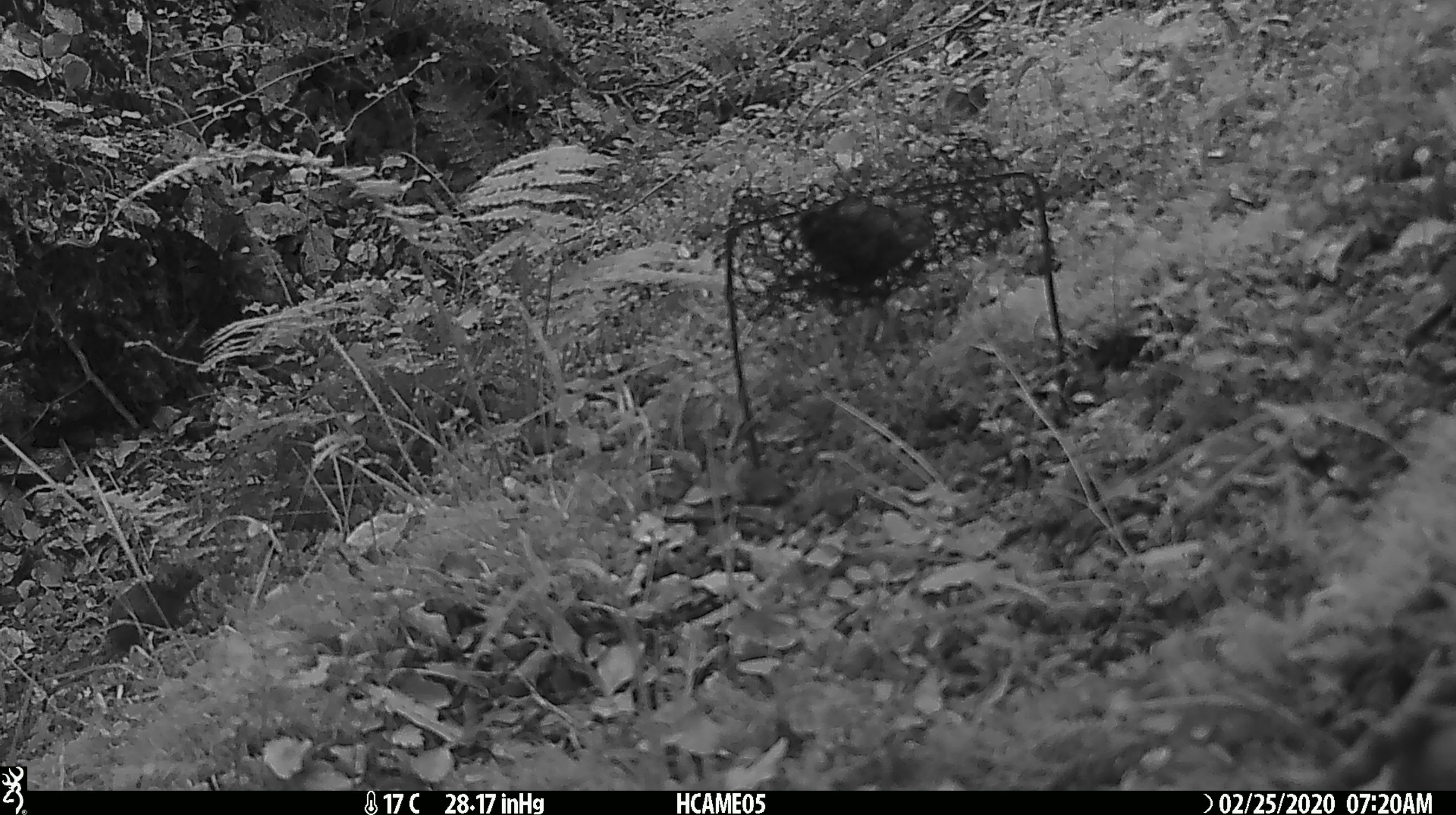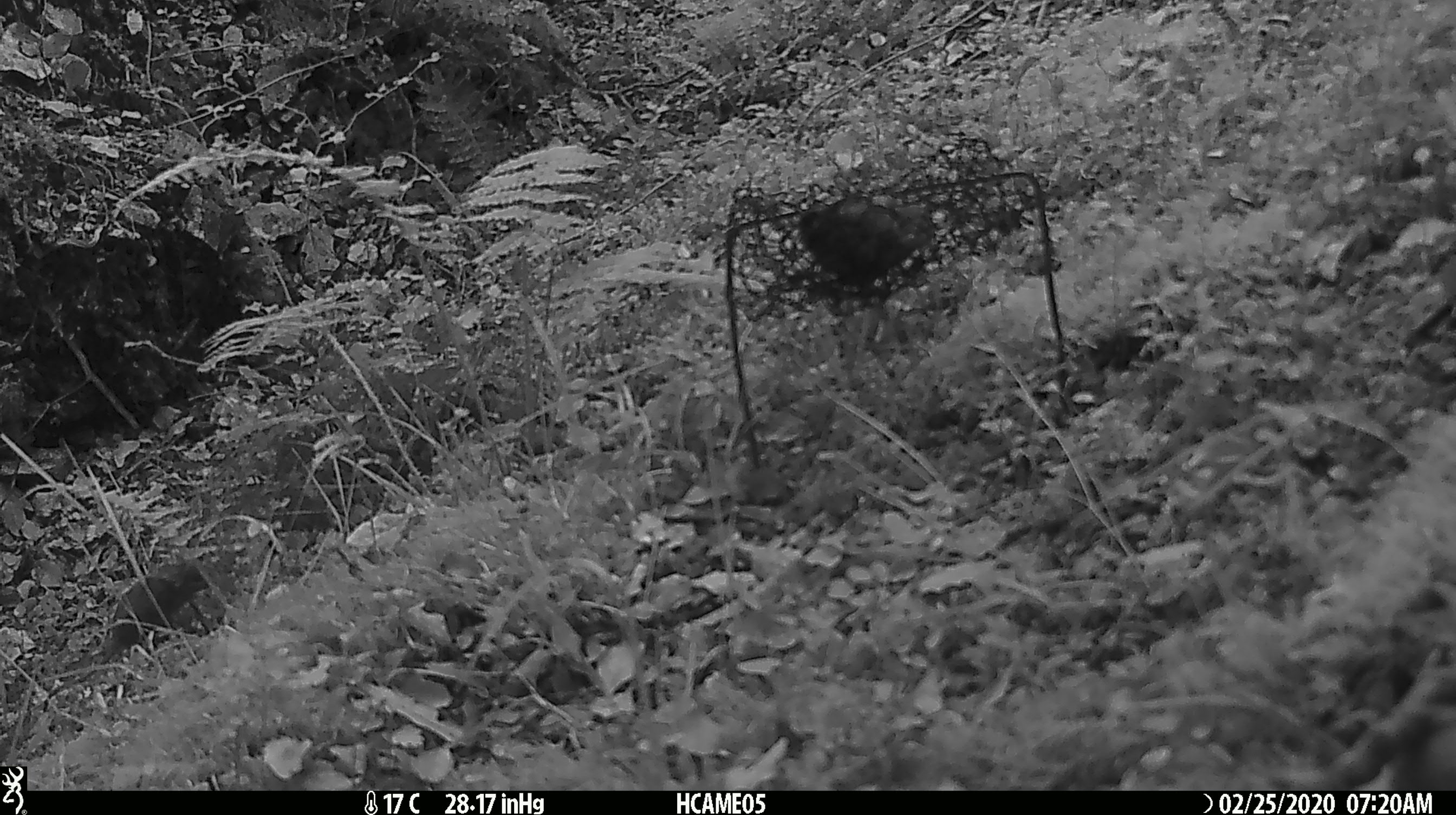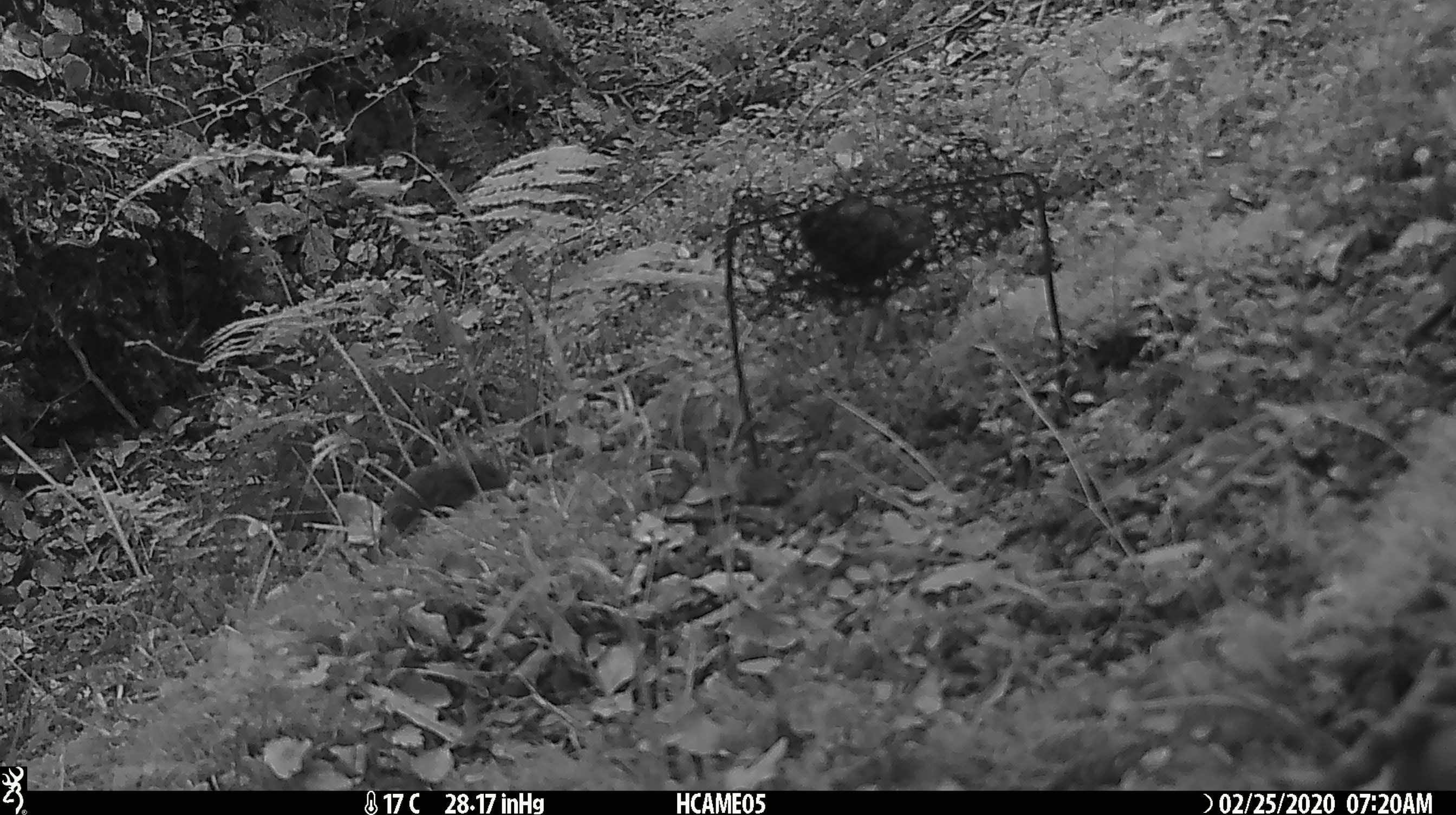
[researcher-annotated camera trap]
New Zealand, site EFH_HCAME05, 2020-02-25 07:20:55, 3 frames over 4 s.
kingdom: Animalia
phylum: Chordata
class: Mammalia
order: Rodentia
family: Muridae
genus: Mus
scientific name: Mus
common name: mouse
Mouse (Mus).